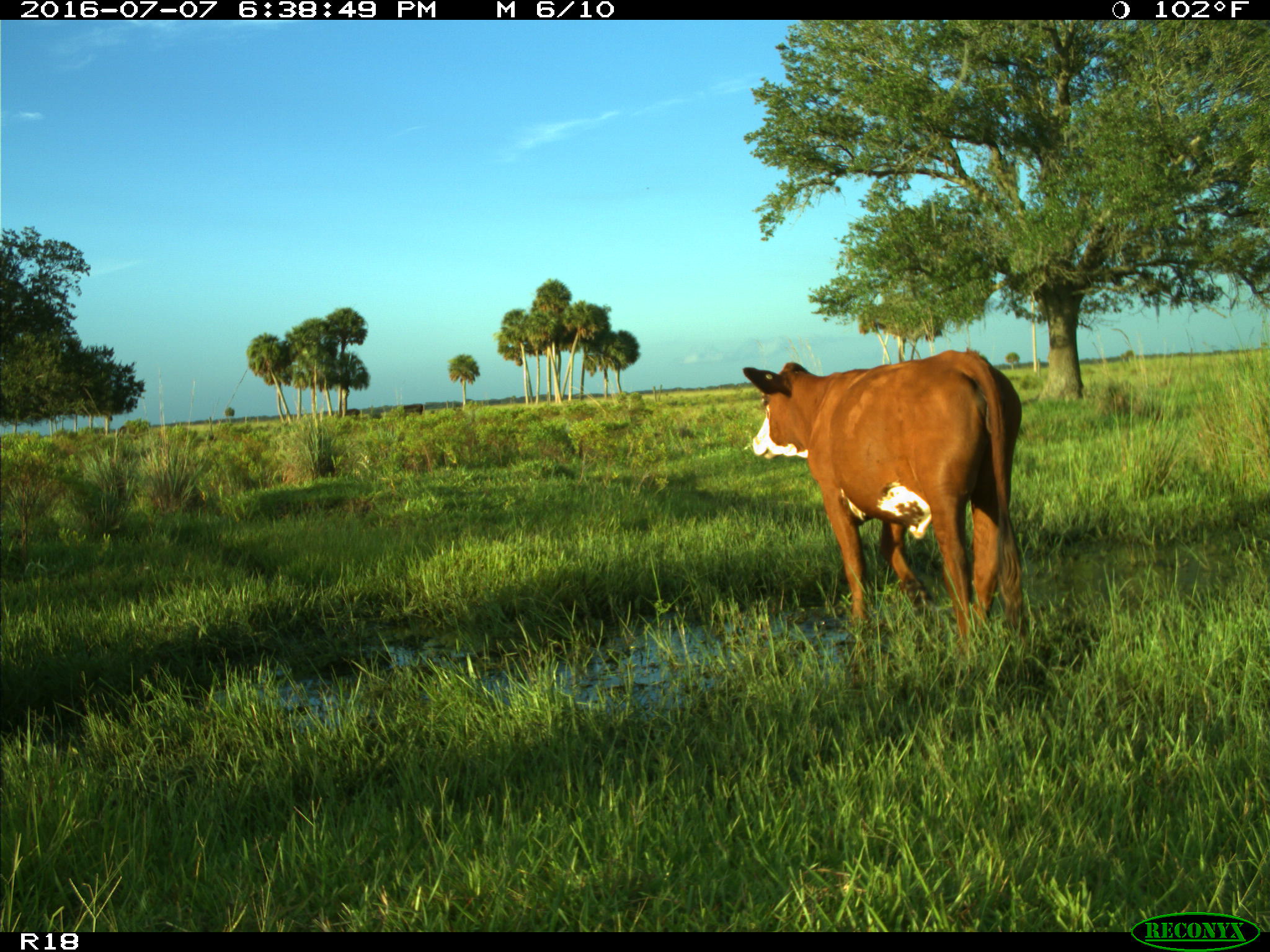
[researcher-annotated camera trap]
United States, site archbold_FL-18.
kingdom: Animalia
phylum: Chordata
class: Mammalia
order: Artiodactyla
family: Bovidae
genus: Bos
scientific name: Bos taurus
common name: domestic cow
Bos taurus (domestic cow).